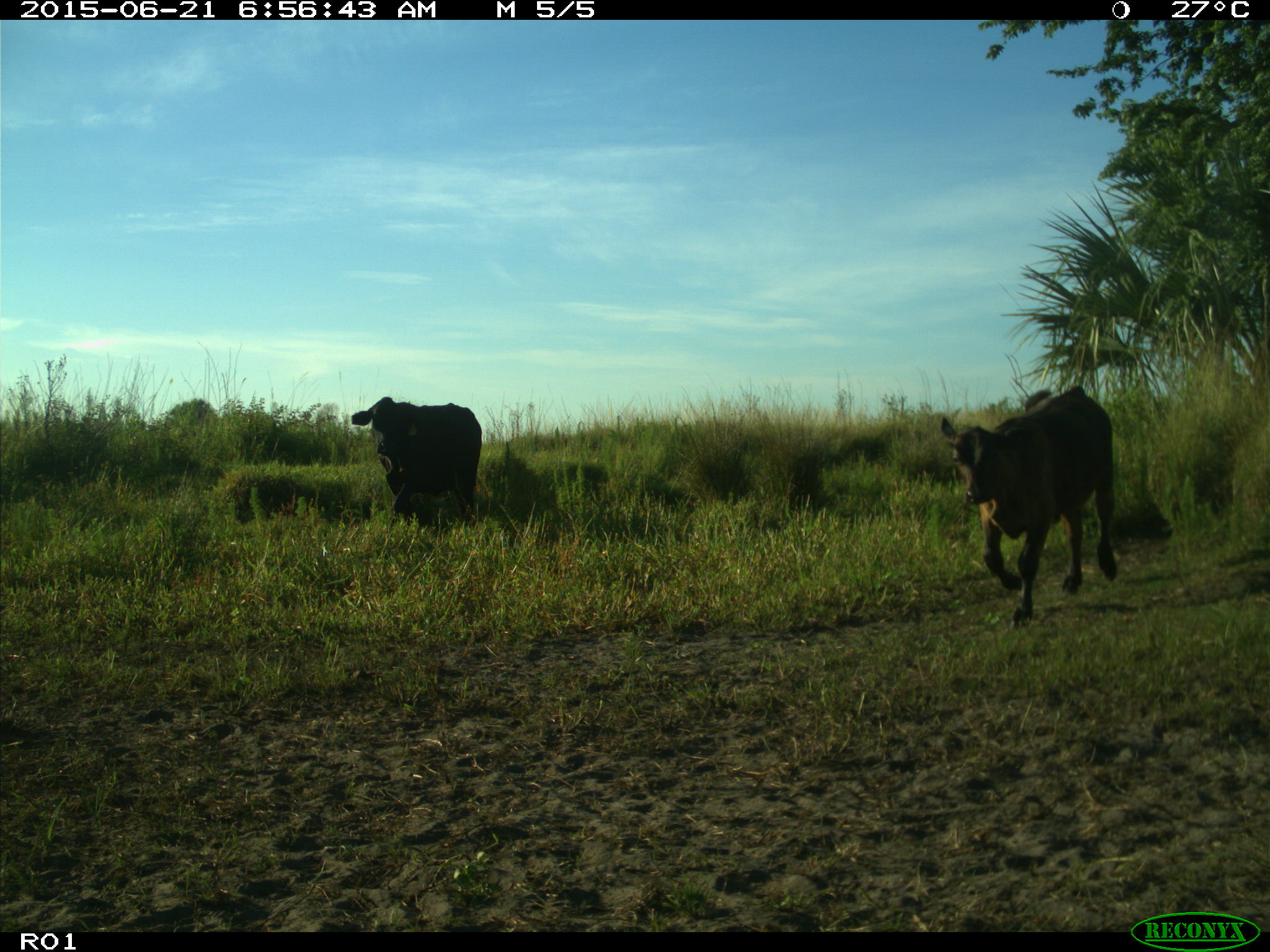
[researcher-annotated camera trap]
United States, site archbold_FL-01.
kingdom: Animalia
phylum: Chordata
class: Mammalia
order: Artiodactyla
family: Bovidae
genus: Bos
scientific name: Bos taurus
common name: domestic cow